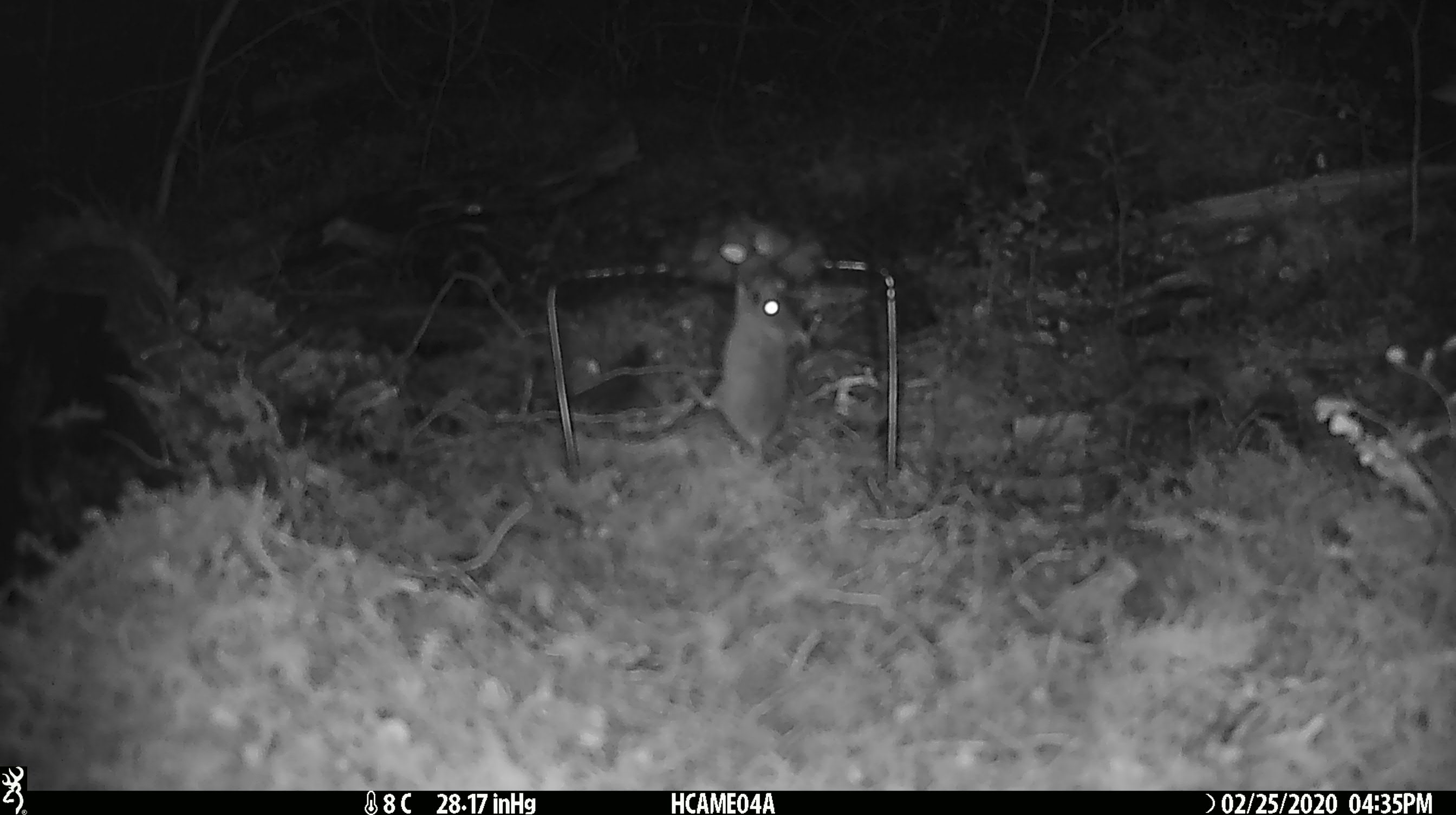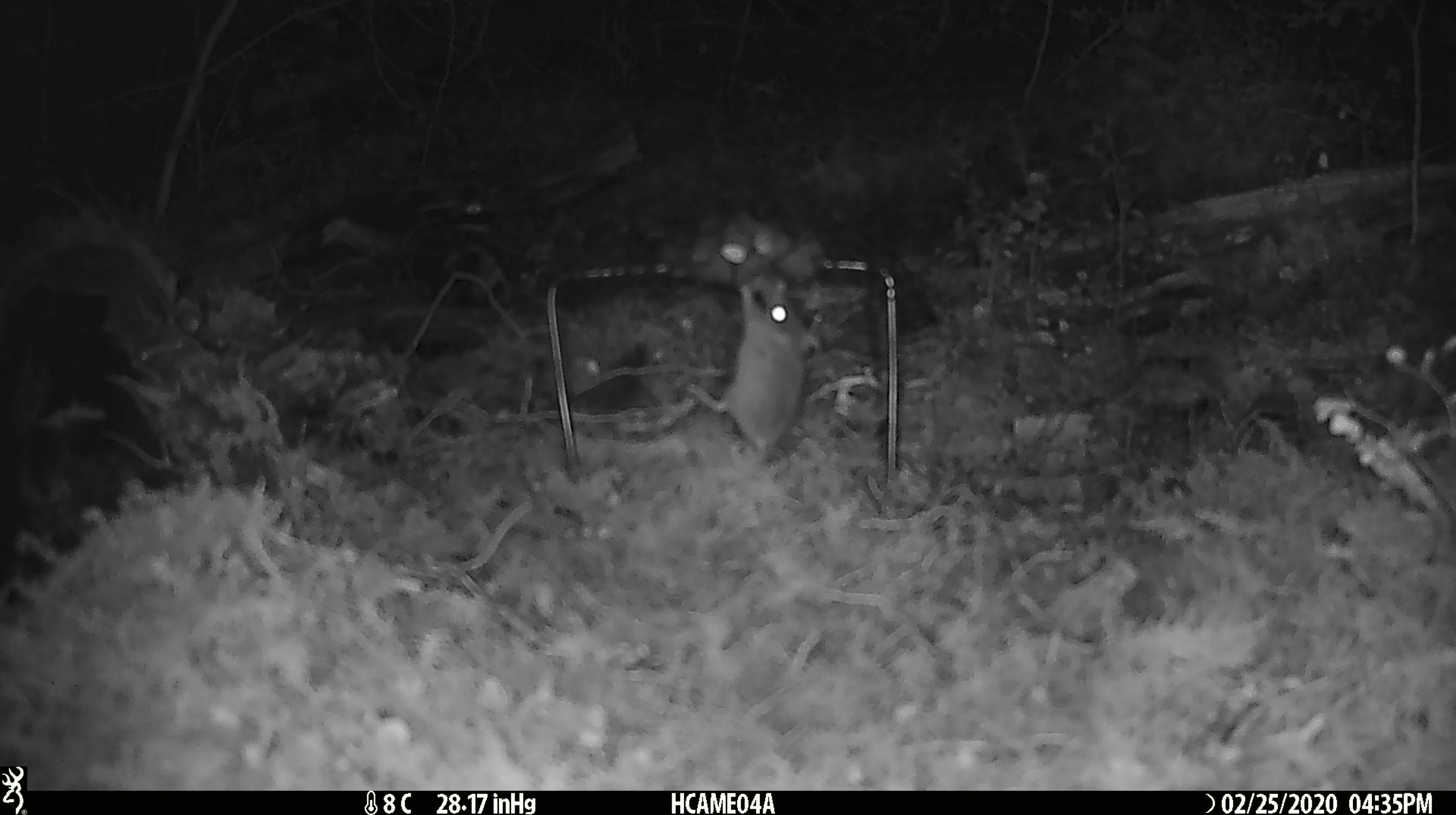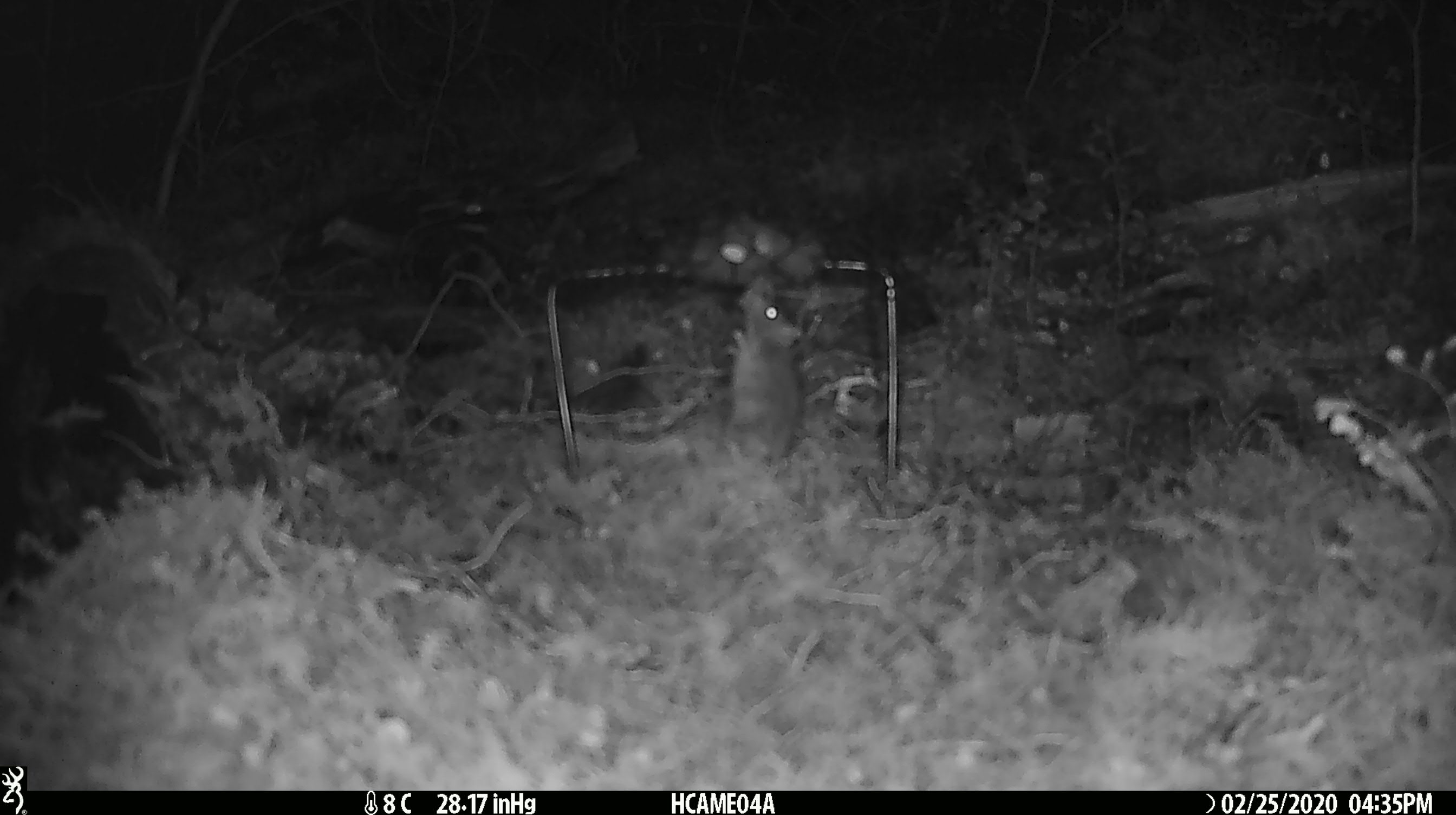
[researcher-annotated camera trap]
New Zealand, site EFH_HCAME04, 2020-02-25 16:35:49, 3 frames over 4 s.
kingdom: Animalia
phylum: Chordata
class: Mammalia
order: Rodentia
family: Muridae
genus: Mus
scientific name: Mus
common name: mouse